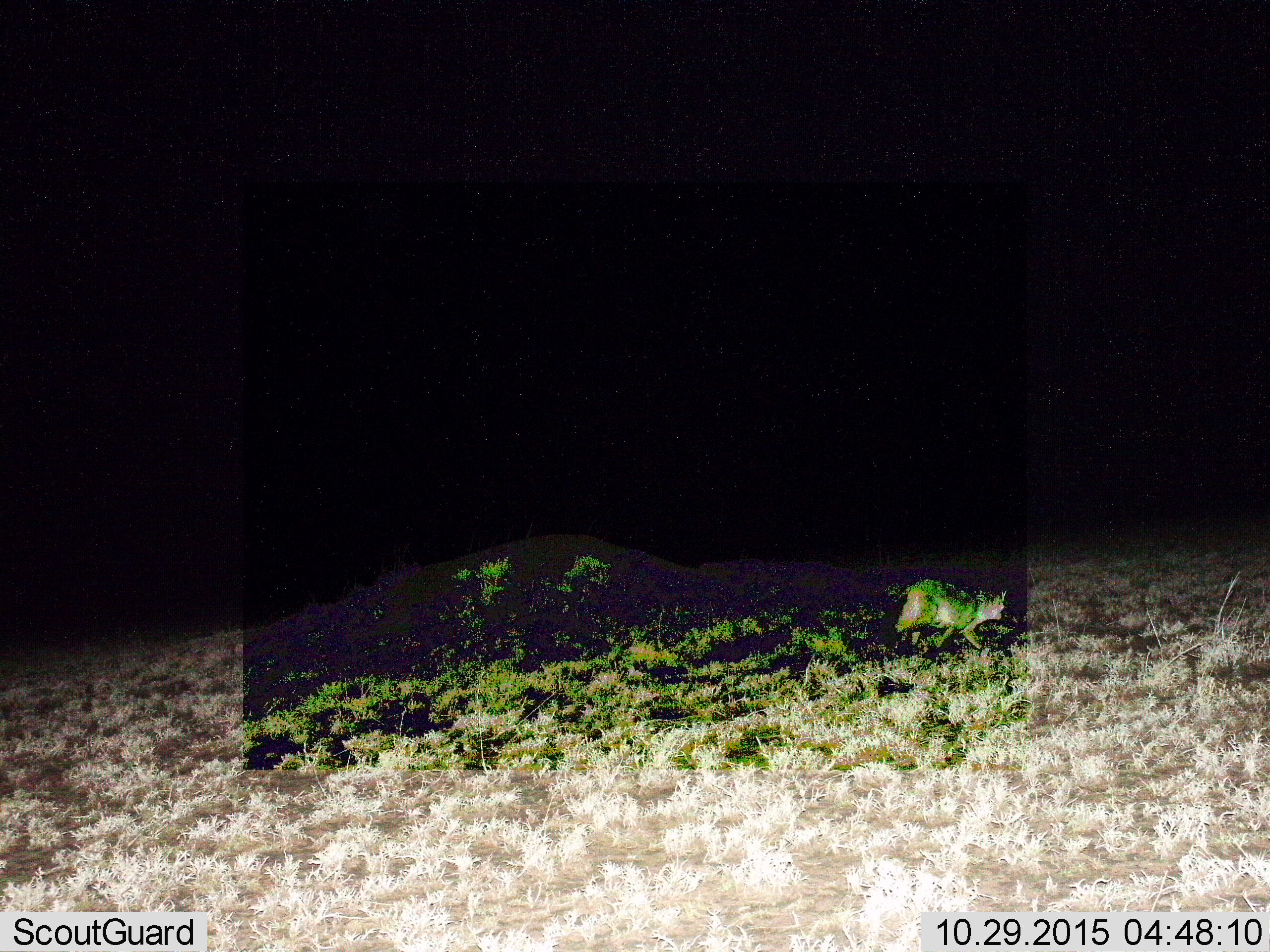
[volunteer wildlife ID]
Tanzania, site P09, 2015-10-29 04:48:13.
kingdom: Animalia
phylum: Chordata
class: Mammalia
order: Carnivora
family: Felidae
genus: Felis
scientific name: Felis lybica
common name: african wild cat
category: wildcat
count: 1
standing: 0%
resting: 0%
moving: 100%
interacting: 0%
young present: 0%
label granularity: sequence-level